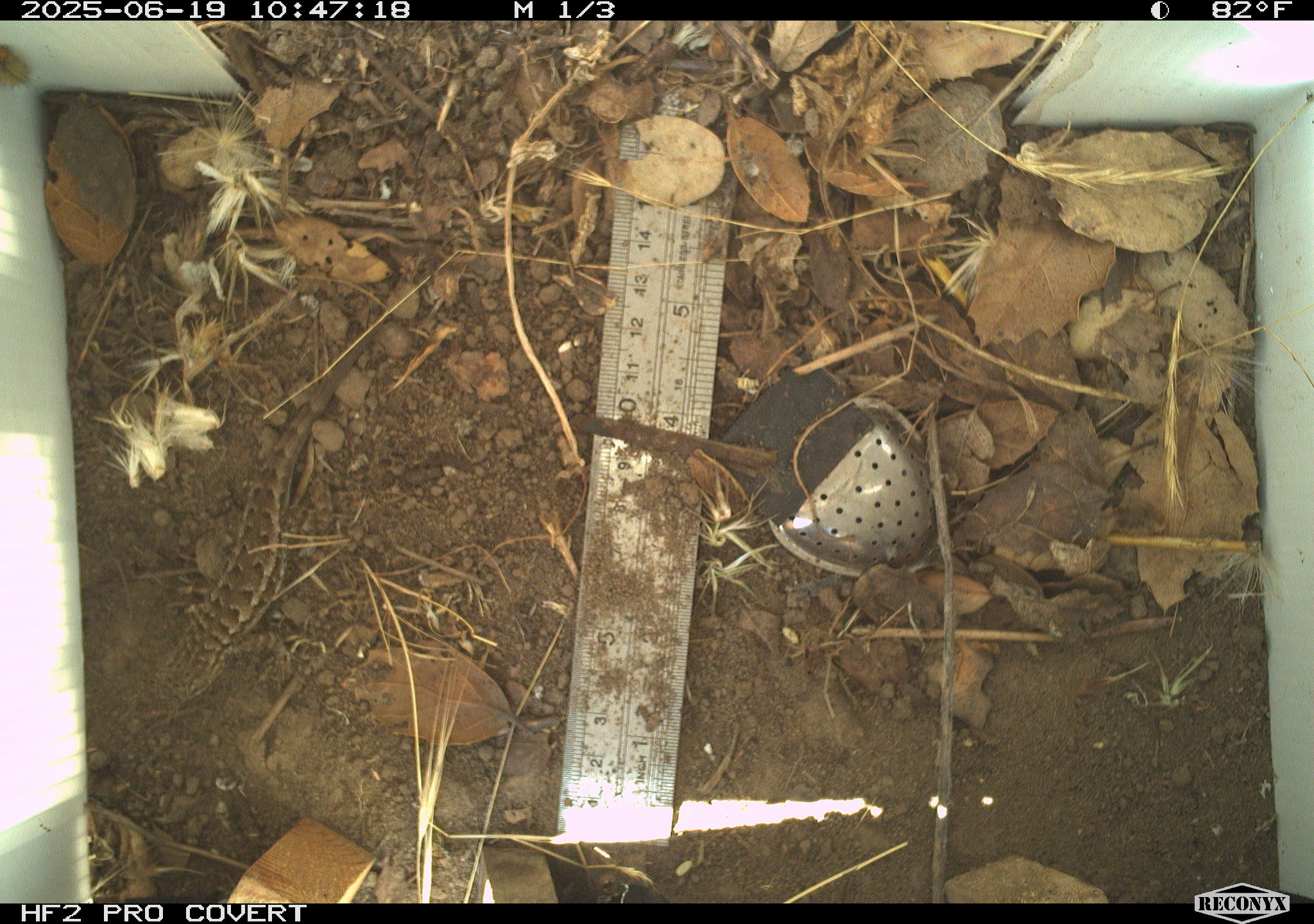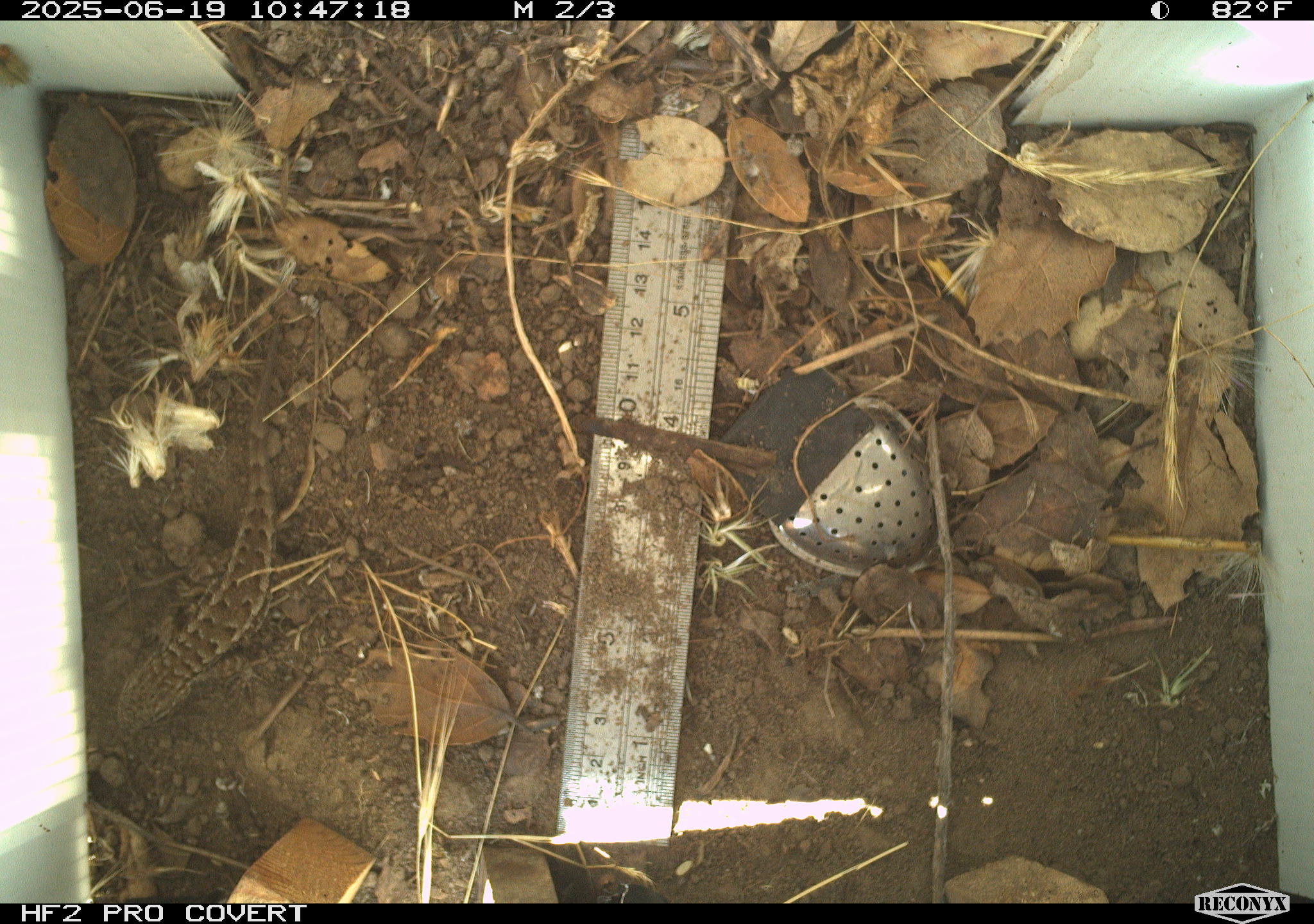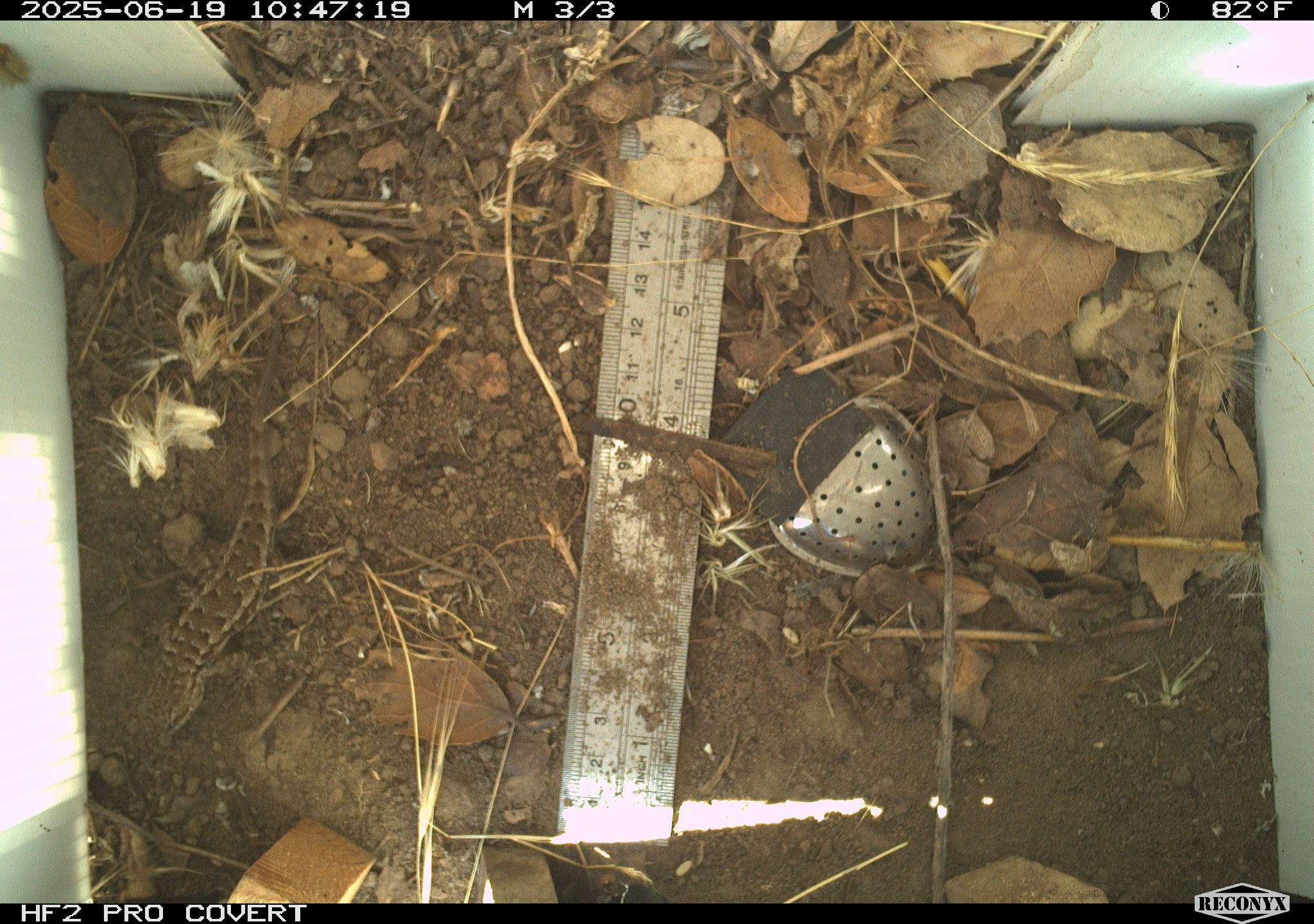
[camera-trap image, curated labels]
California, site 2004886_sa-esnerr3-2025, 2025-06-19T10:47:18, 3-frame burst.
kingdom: Animalia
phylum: Chordata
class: Reptilia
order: Squamata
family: Phrynosomatidae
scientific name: Phrynosomatidae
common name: north american spiny lizards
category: sceloporus/uta species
Sceloporus/uta species (north american spiny lizards) (Phrynosomatidae).